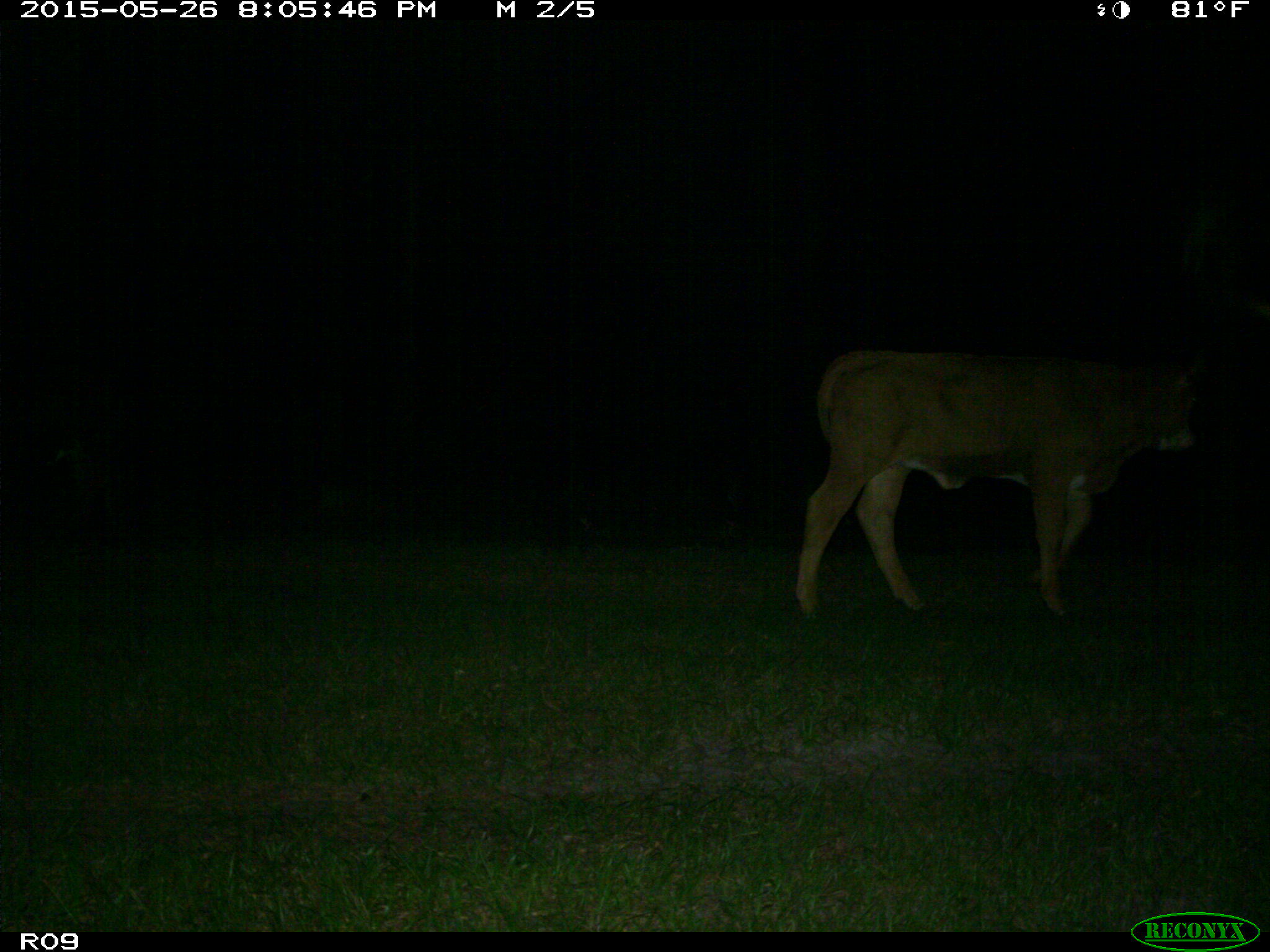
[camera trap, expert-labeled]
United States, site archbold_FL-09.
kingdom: Animalia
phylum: Chordata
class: Mammalia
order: Artiodactyla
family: Bovidae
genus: Bos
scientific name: Bos taurus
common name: domestic cow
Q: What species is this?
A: Bos taurus (domestic cow).